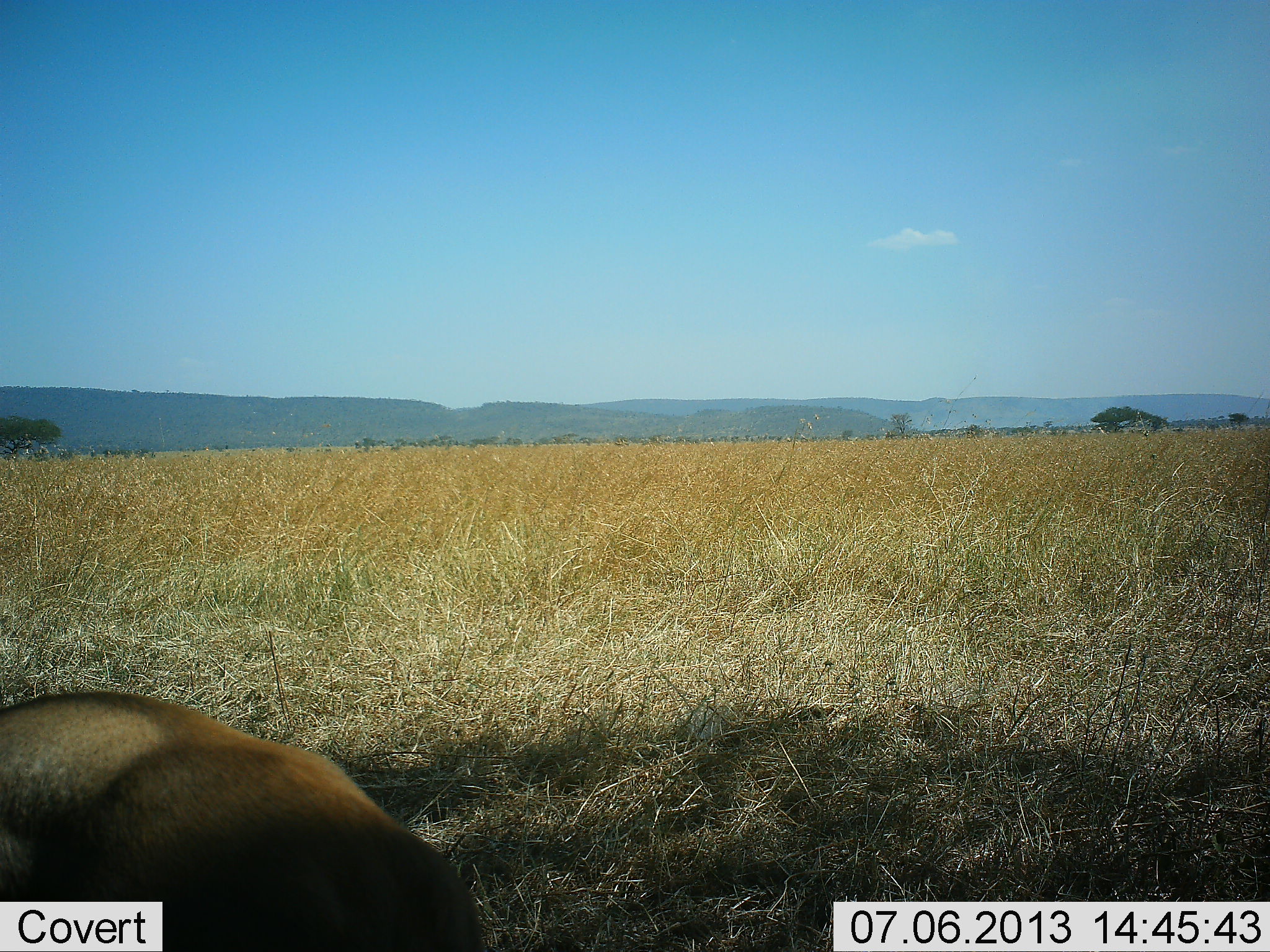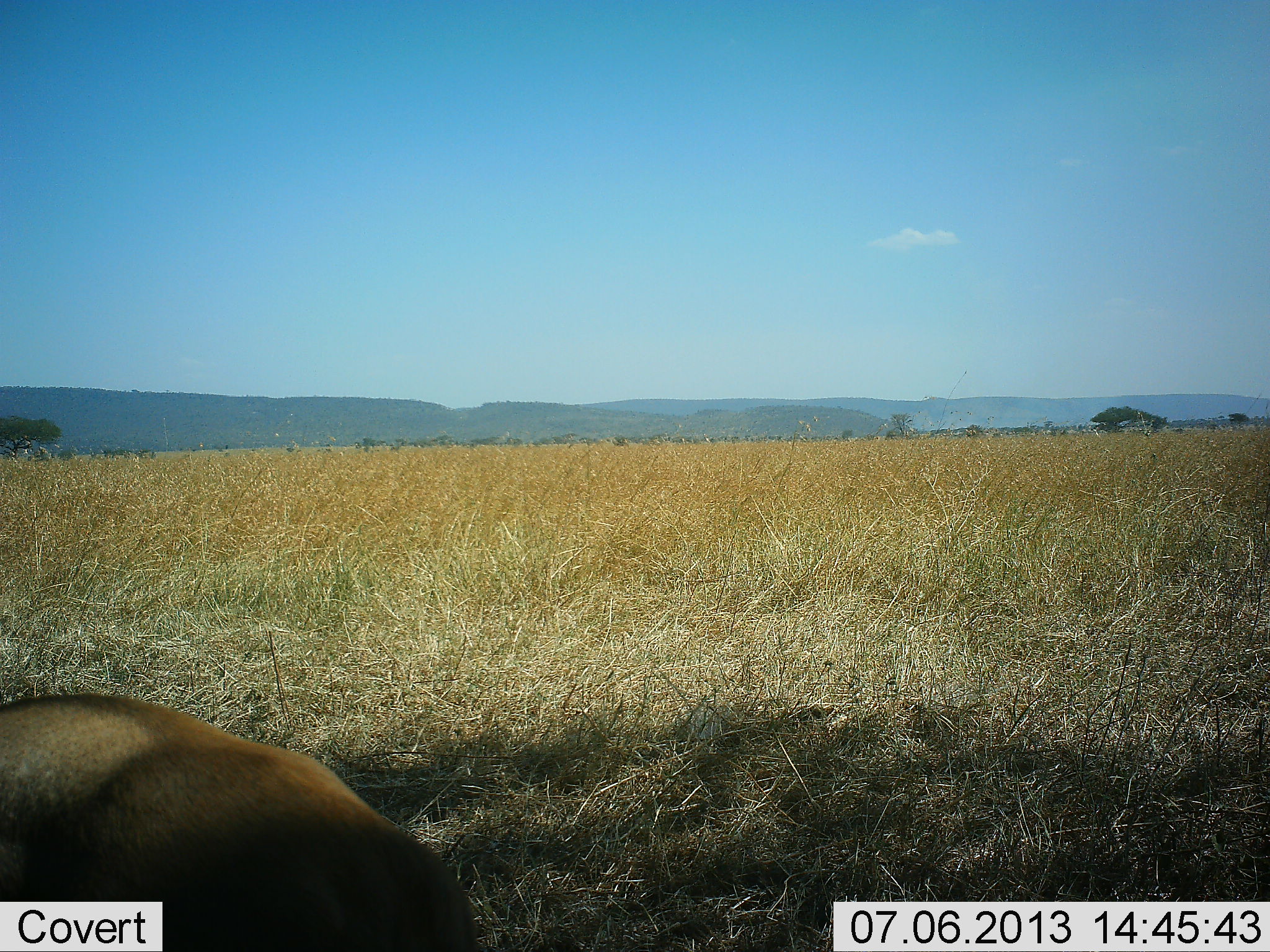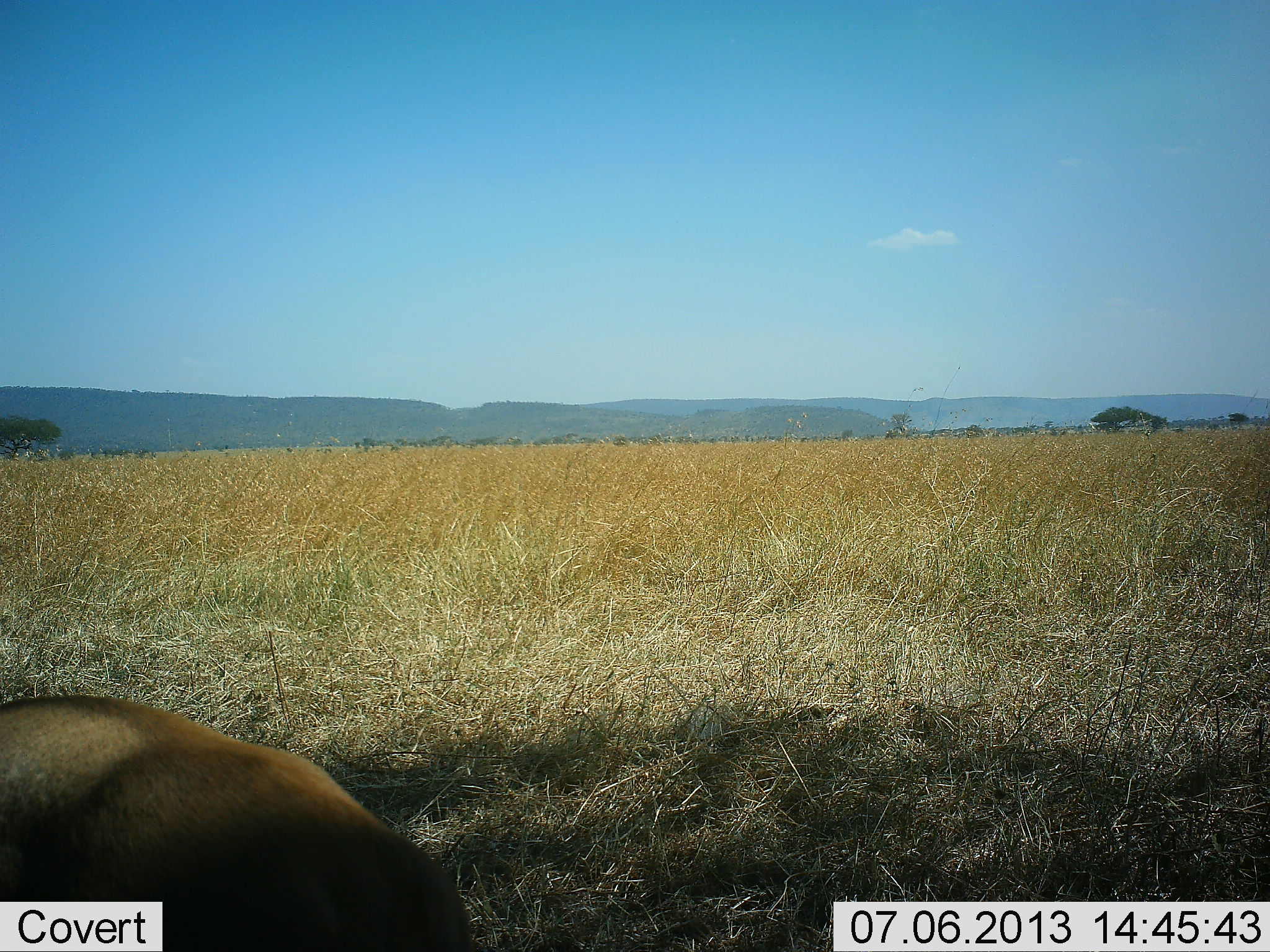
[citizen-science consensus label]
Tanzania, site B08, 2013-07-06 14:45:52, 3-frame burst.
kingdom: Animalia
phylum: Chordata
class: Mammalia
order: Artiodactyla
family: Bovidae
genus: Eudorcas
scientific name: Eudorcas thomsonii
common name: thomson's gazelle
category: gazellethomsons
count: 1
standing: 75%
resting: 12%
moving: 0%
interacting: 0%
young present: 0%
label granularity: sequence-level